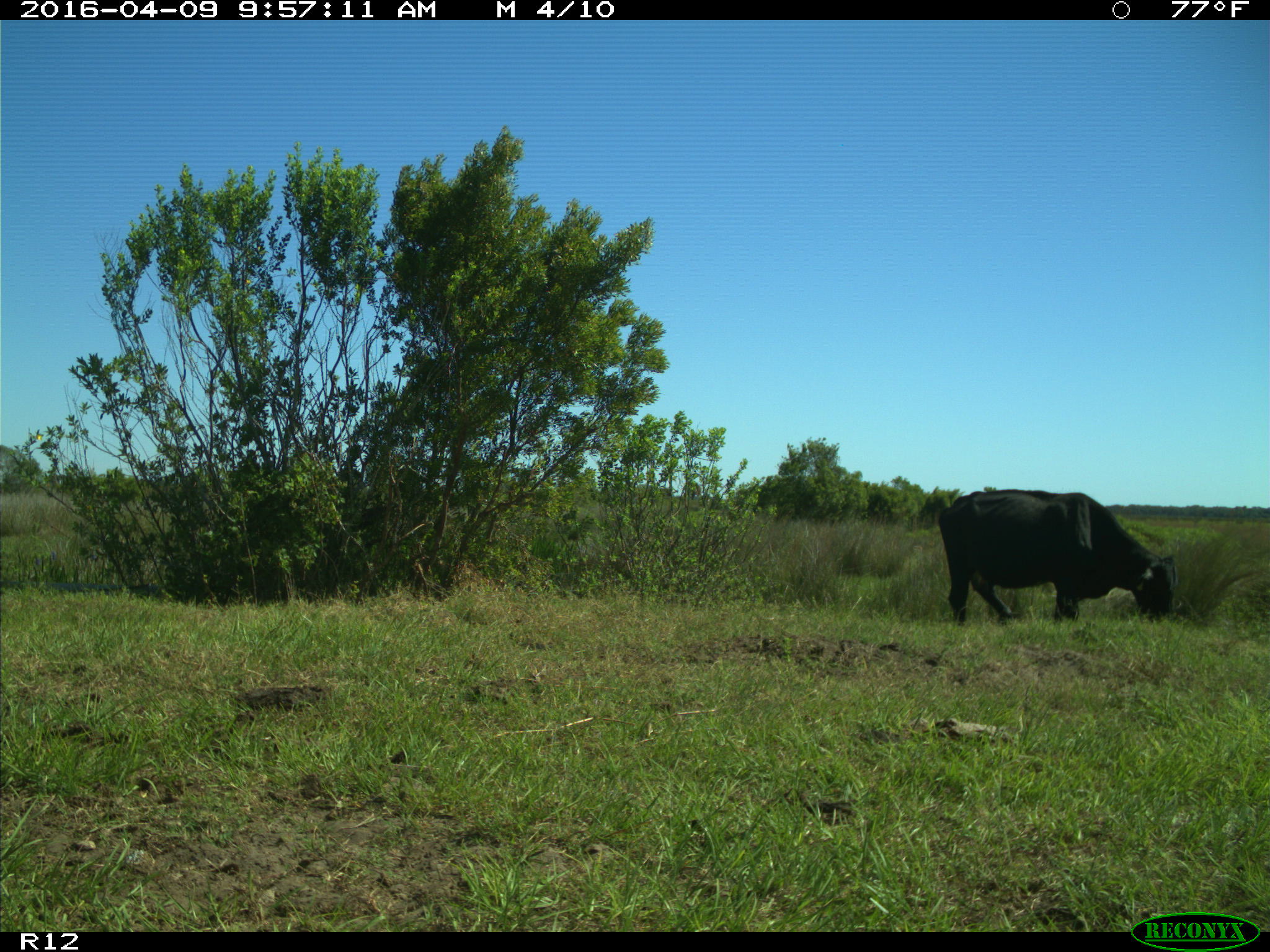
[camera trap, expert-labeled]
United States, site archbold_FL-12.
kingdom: Animalia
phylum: Chordata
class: Mammalia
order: Artiodactyla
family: Bovidae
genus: Bos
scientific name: Bos taurus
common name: domestic cow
Bos taurus (domestic cow).